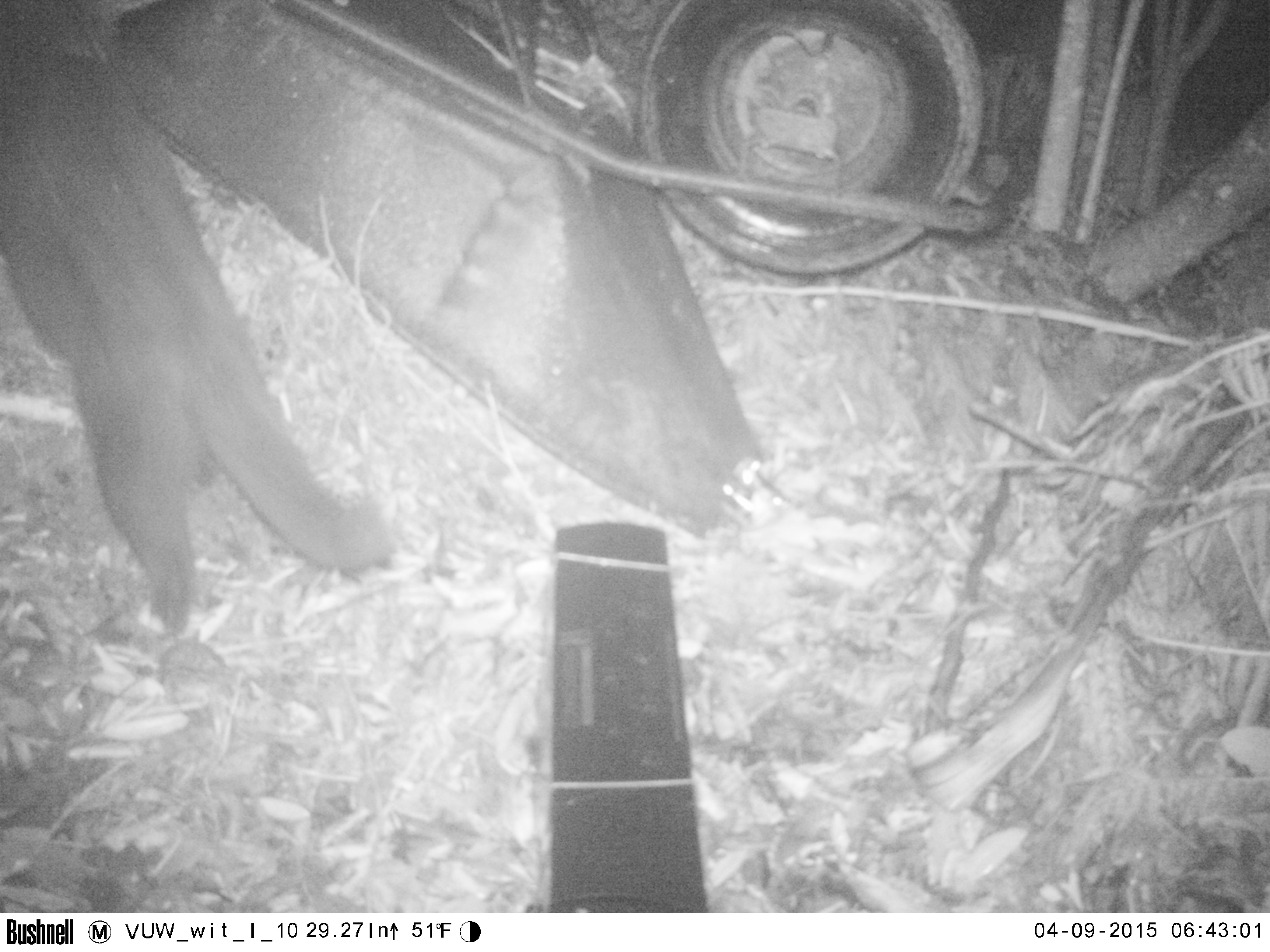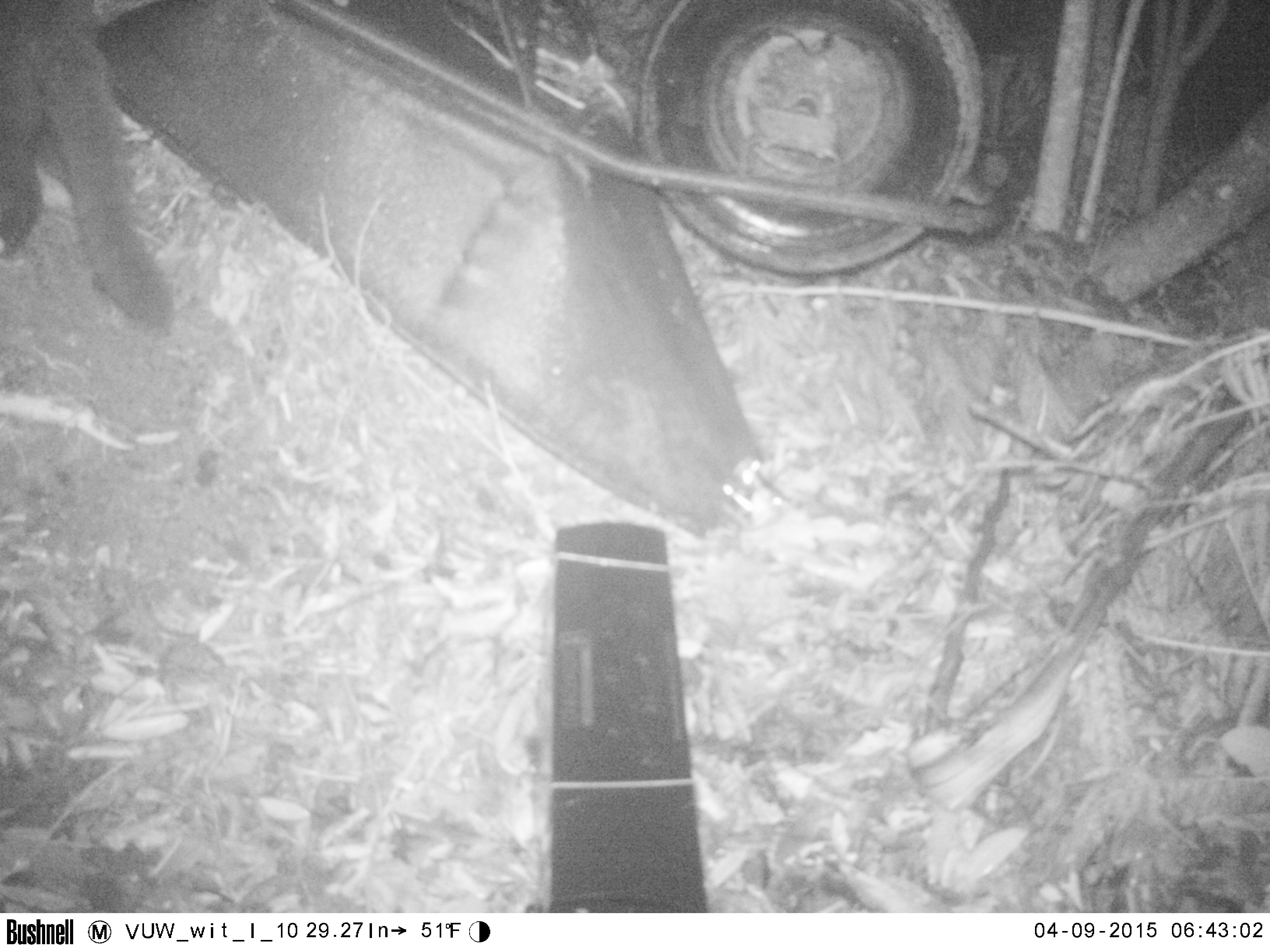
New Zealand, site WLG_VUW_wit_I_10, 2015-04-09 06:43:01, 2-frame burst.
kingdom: Animalia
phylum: Chordata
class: Mammalia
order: Carnivora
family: Felidae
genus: Felis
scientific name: Felis catus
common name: domestic cat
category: cat